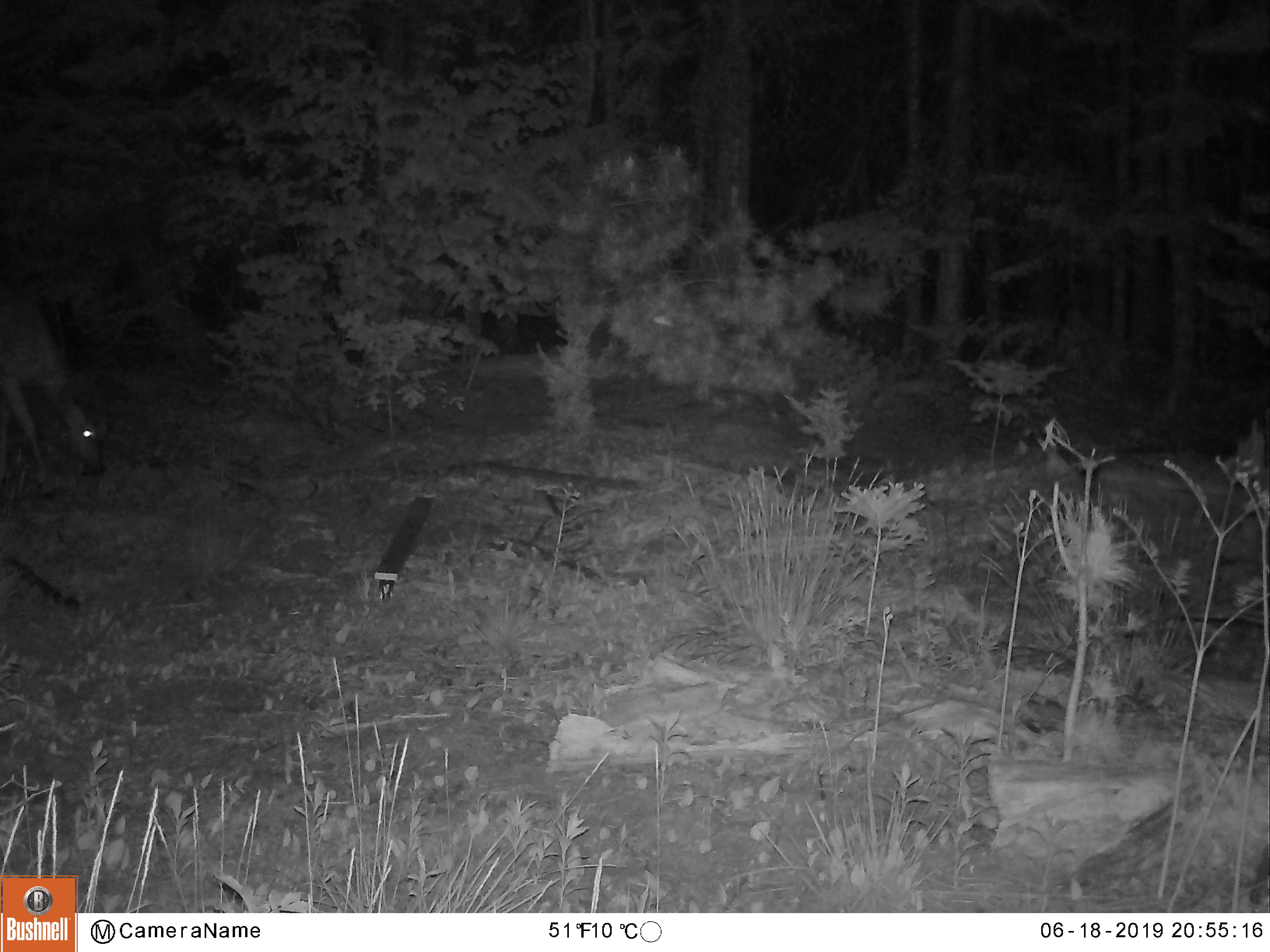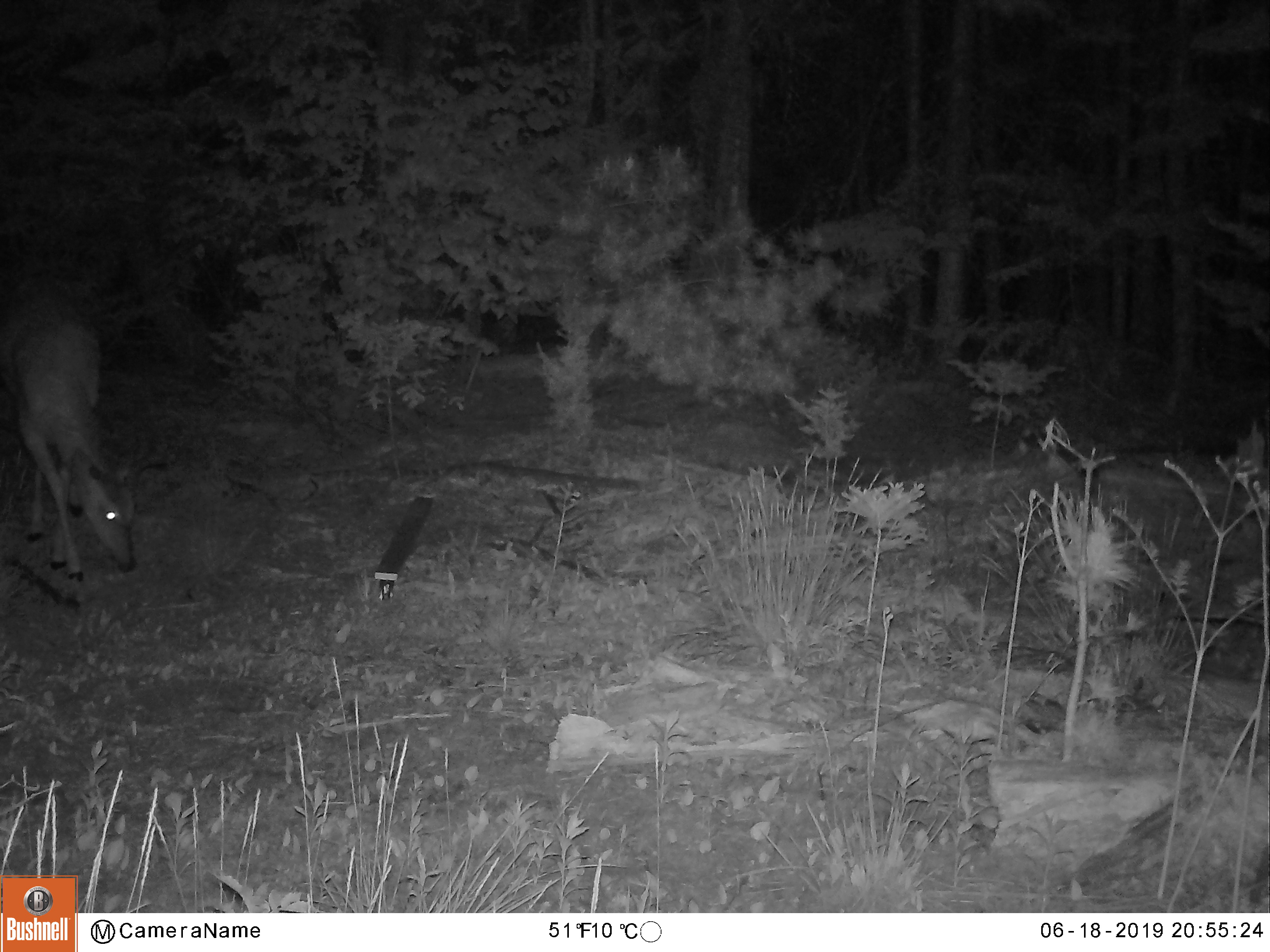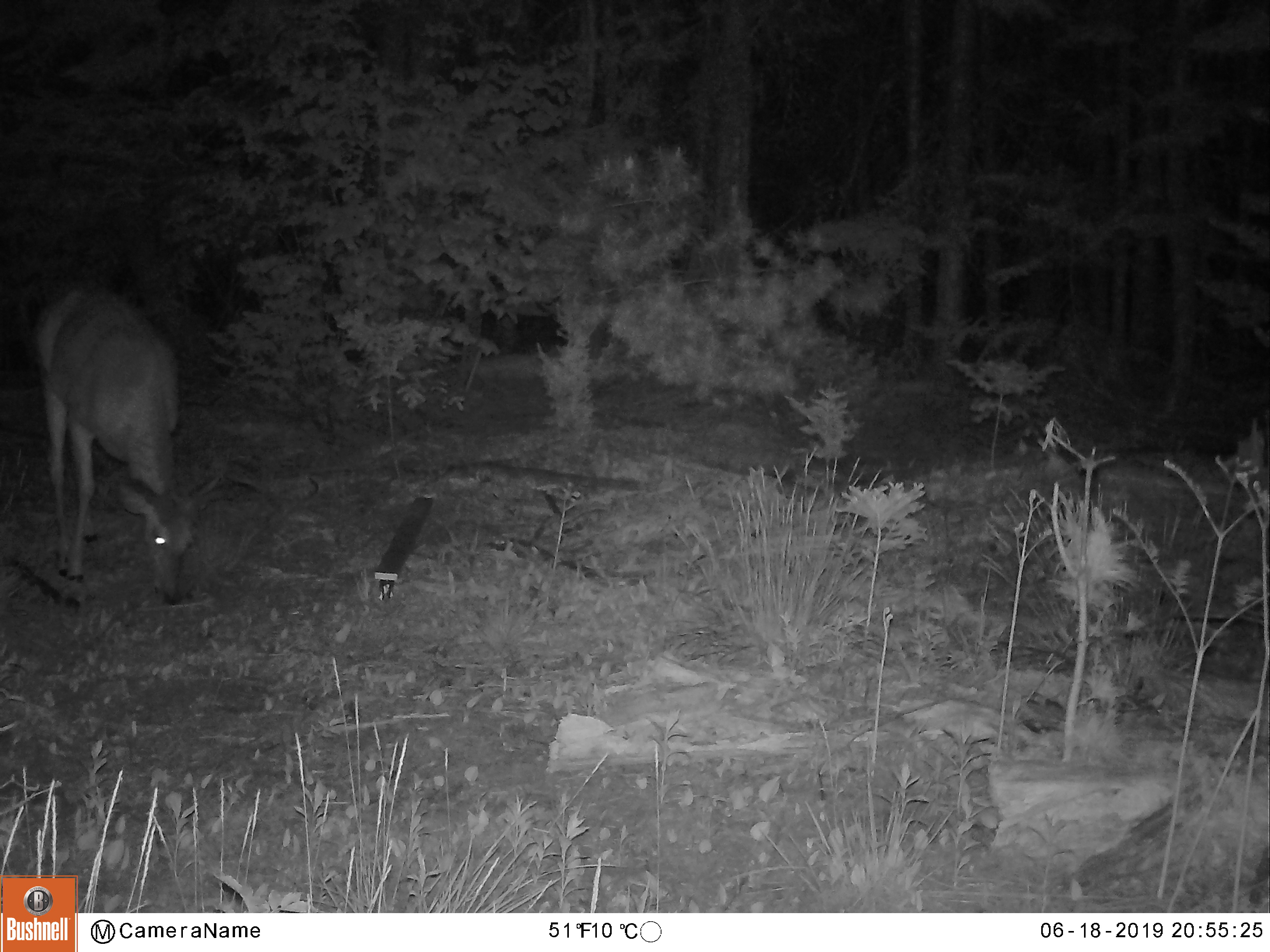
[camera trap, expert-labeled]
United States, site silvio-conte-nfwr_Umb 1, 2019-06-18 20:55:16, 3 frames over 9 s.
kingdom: Animalia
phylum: Chordata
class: Mammalia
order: Artiodactyla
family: Cervidae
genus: Odocoileus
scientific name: Odocoileus virginianus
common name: white-tailed deer